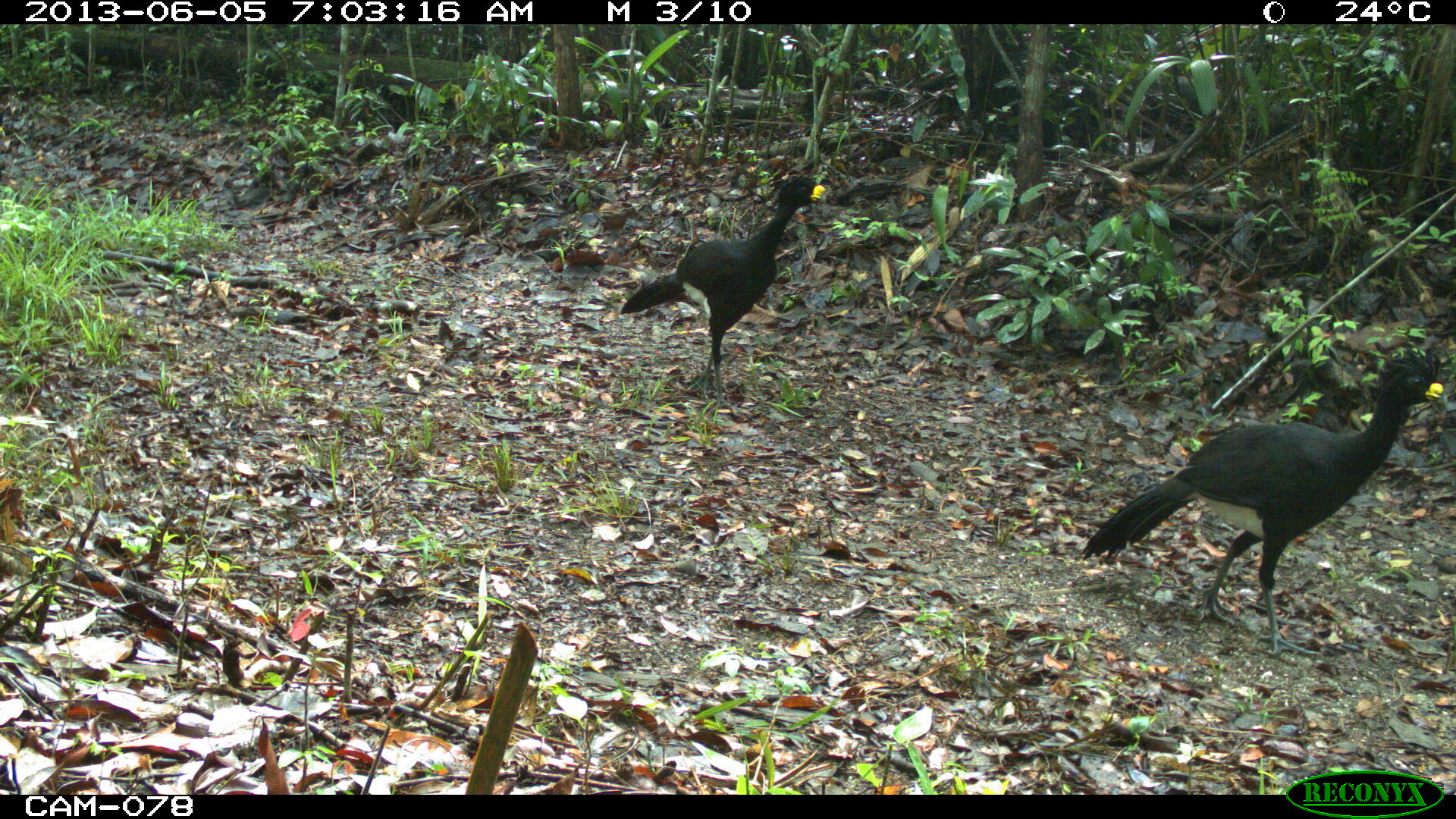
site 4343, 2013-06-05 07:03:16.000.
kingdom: Animalia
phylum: Chordata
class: Aves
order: Galliformes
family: Cracidae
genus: Crax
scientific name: Crax rubra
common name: great curassow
Crax rubra (great curassow), count 3, sex male.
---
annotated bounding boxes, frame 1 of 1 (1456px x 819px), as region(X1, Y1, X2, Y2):
crax rubra: region(1074, 346, 1442, 654); region(620, 177, 827, 416)